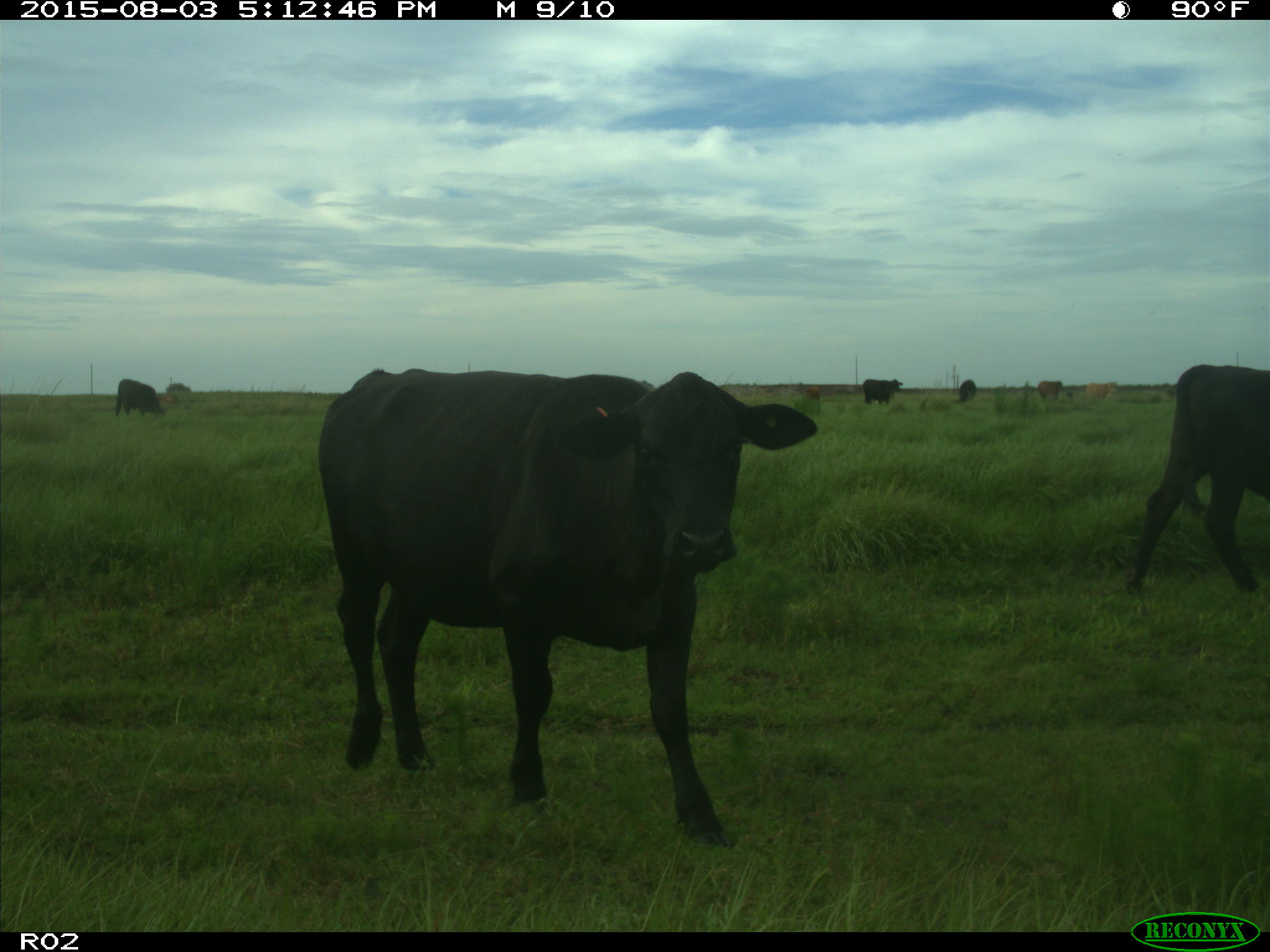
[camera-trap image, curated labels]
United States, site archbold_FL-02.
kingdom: Animalia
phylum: Chordata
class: Mammalia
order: Artiodactyla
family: Bovidae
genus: Bos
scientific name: Bos taurus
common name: domestic cow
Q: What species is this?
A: Bos taurus (domestic cow).